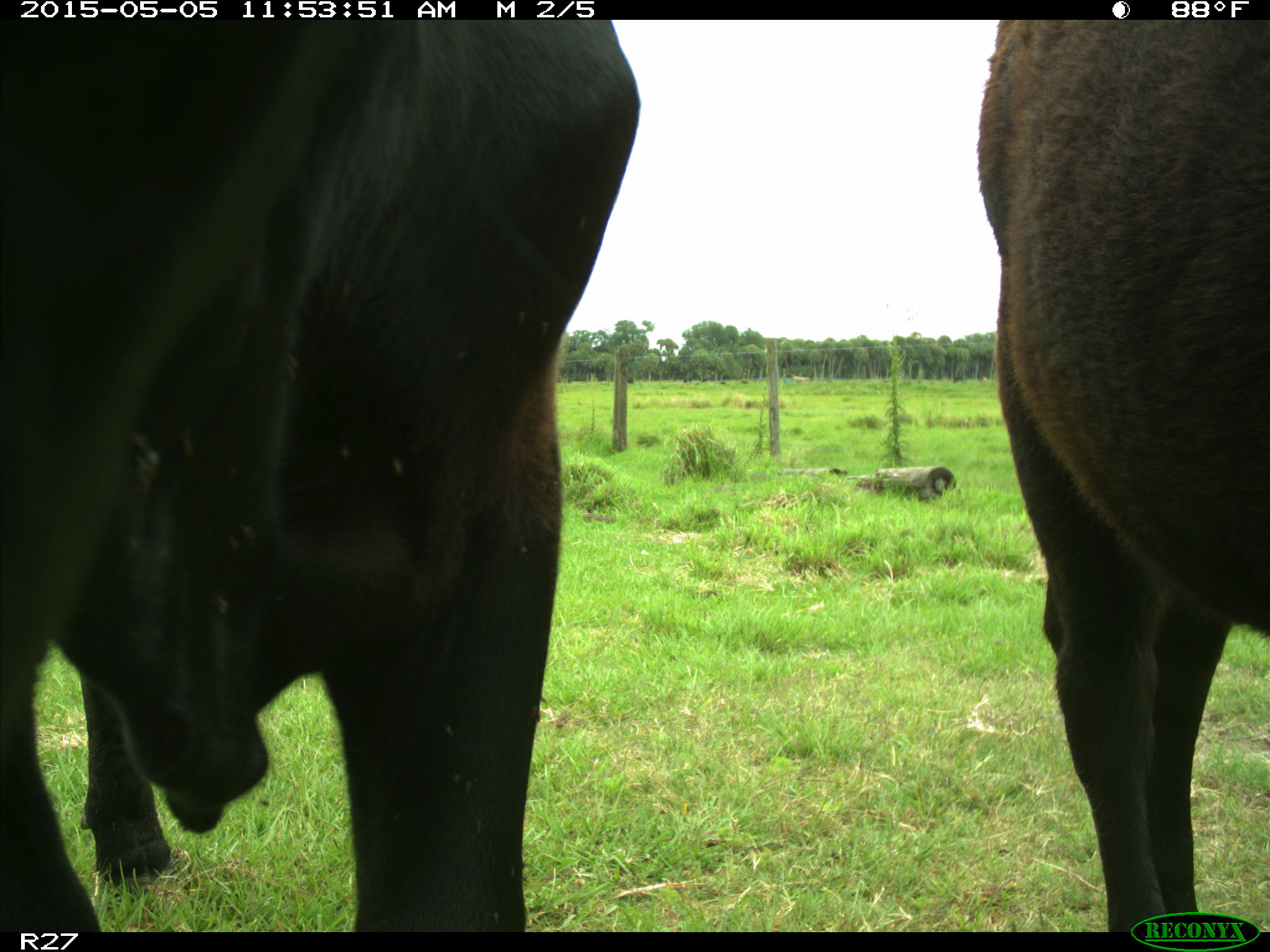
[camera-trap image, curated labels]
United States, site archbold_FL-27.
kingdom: Animalia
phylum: Chordata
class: Mammalia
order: Artiodactyla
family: Bovidae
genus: Bos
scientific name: Bos taurus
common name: domestic cow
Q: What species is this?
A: Bos taurus (domestic cow).